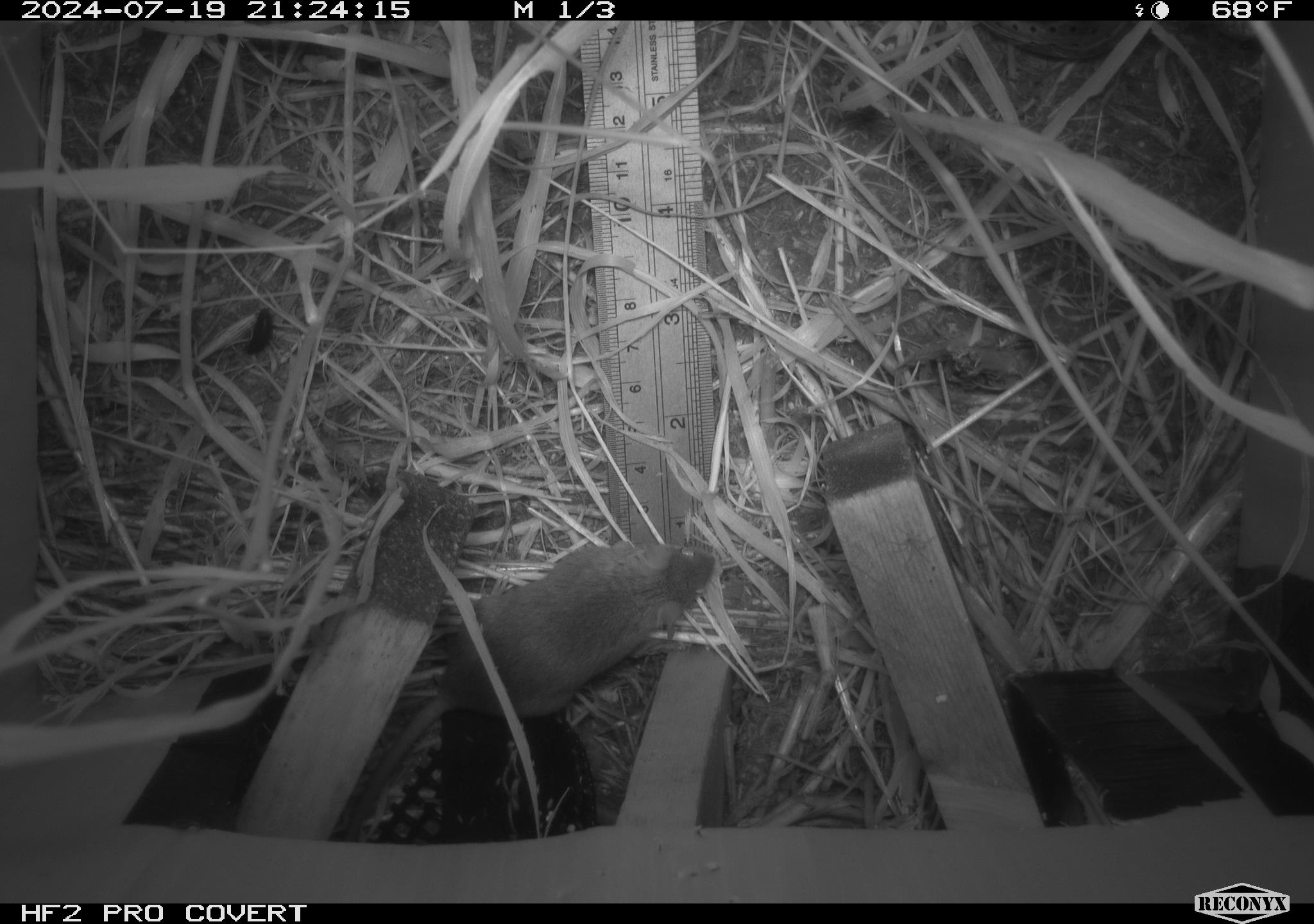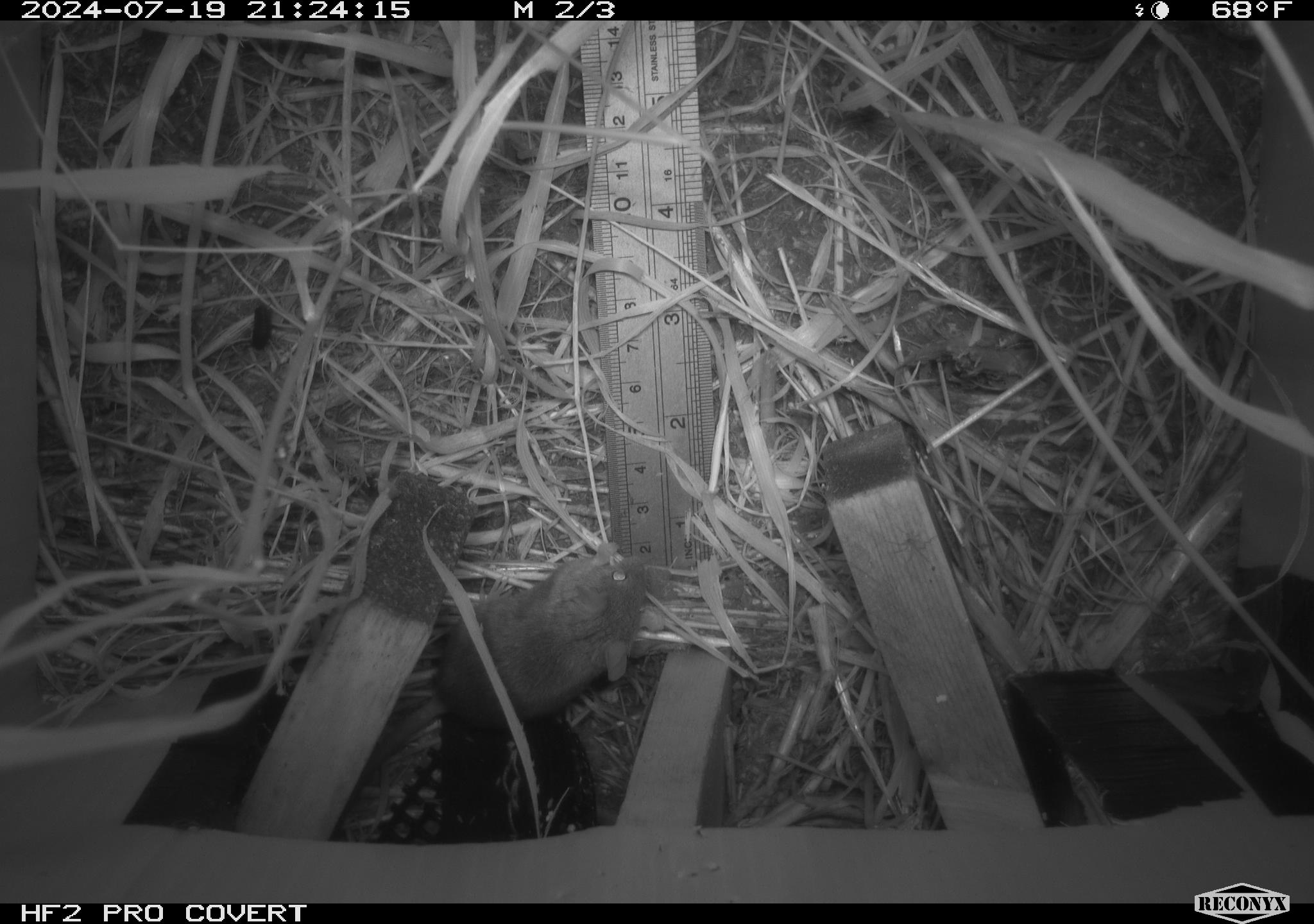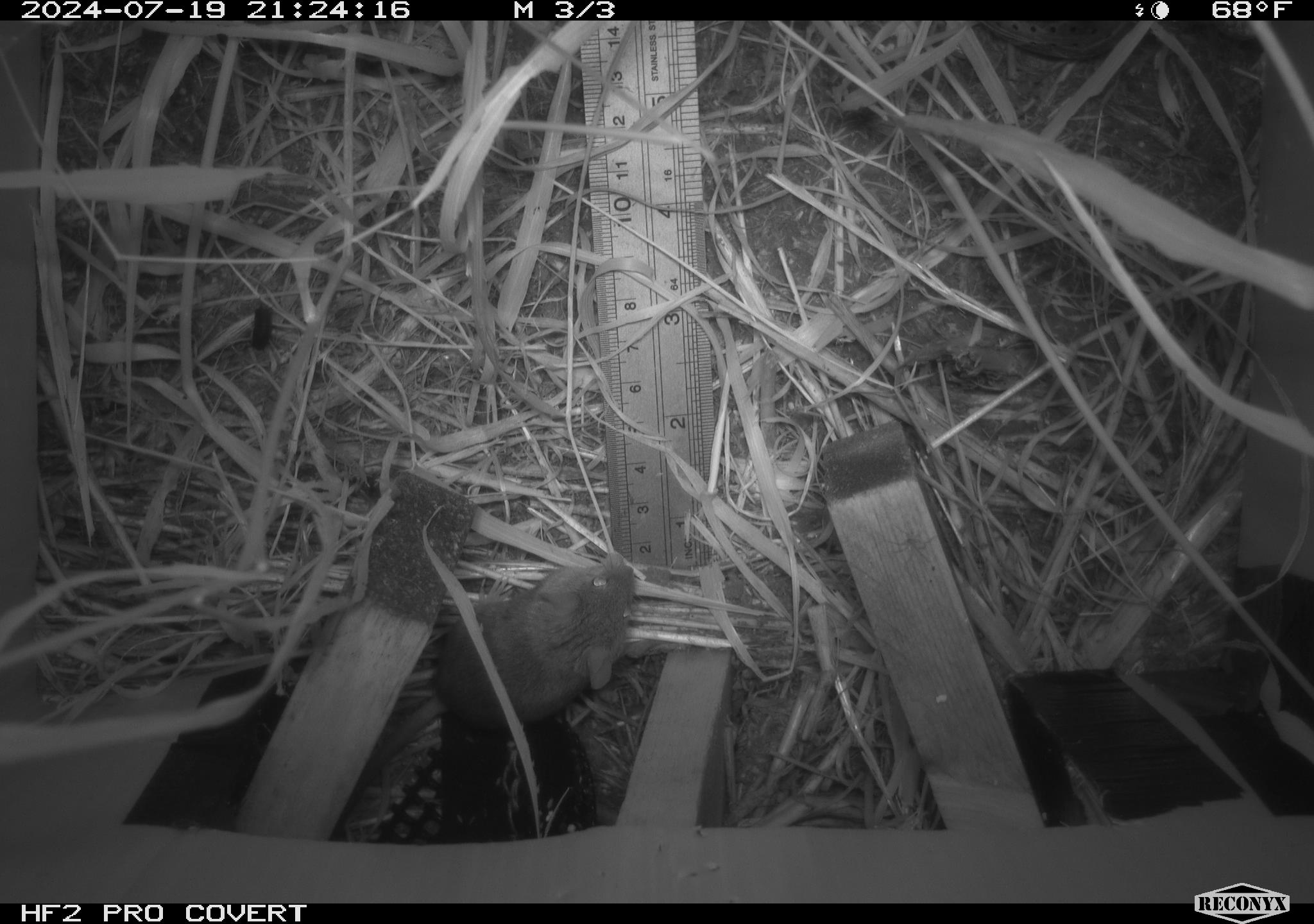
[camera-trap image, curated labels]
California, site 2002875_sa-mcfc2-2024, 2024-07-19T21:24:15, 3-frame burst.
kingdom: Animalia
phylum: Chordata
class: Mammalia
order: Rodentia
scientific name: Rodentia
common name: rodent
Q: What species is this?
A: Rodent (Rodentia).